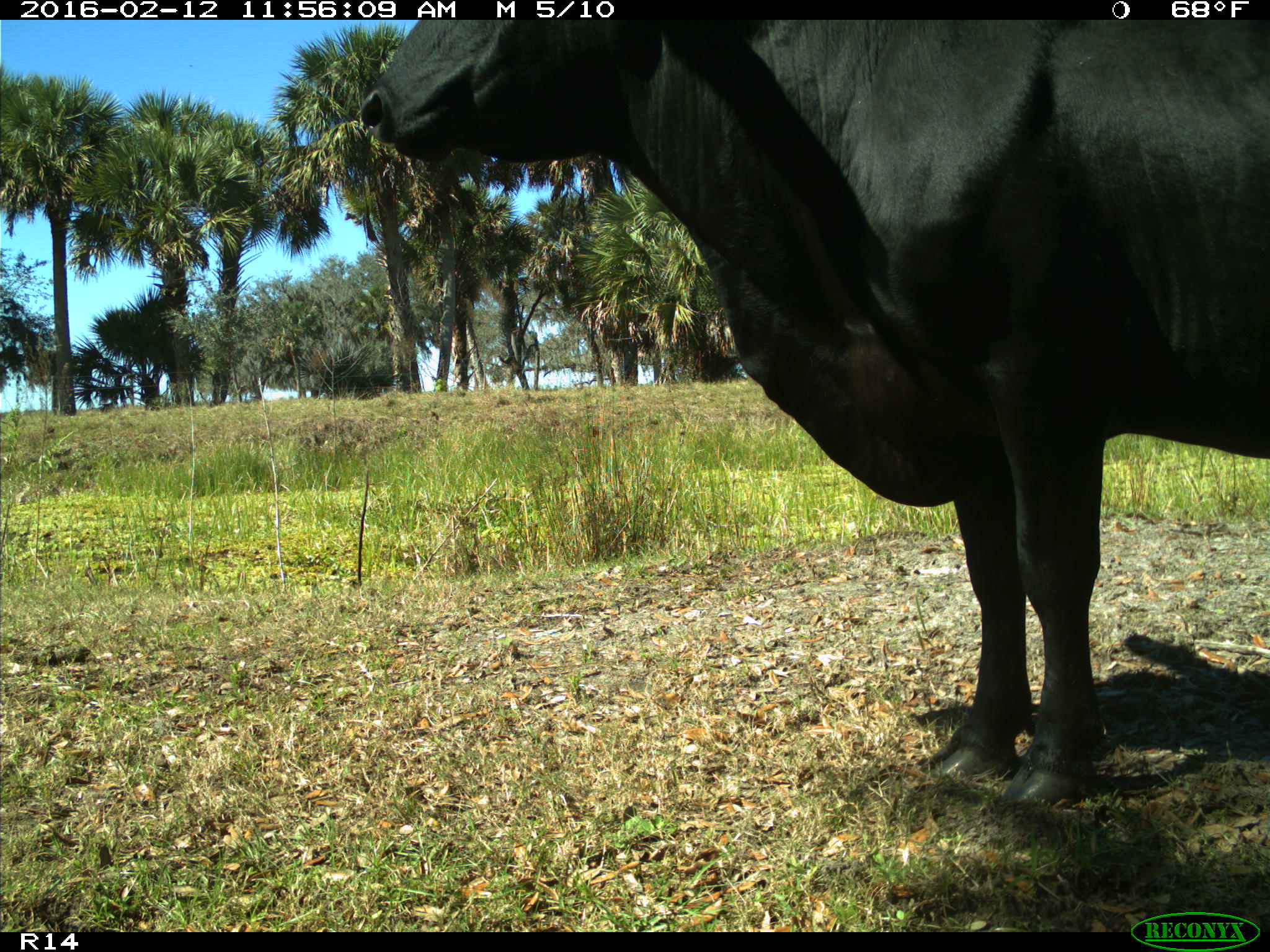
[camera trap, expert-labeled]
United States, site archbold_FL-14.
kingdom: Animalia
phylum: Chordata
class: Mammalia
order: Artiodactyla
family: Bovidae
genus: Bos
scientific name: Bos taurus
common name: domestic cow